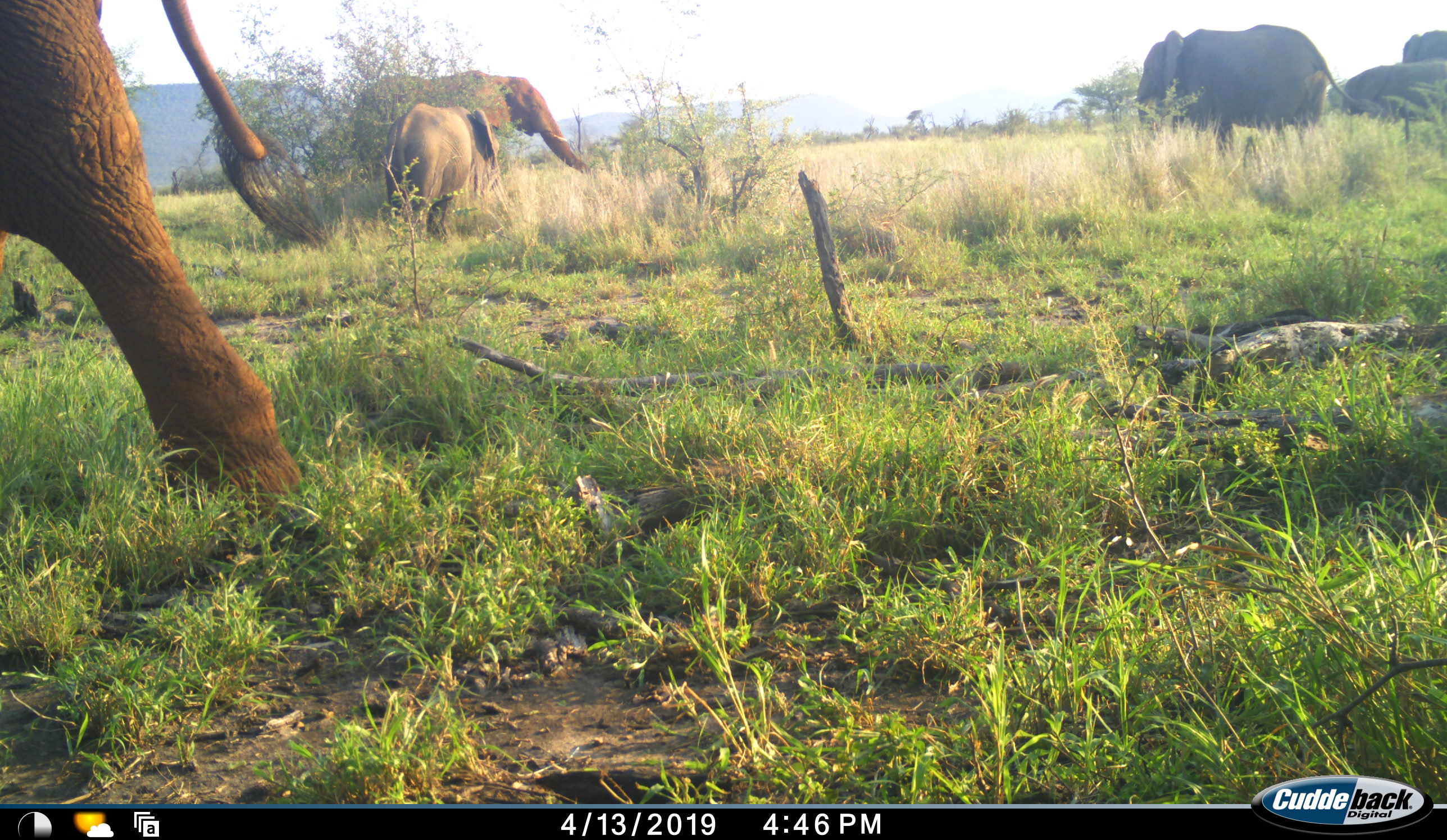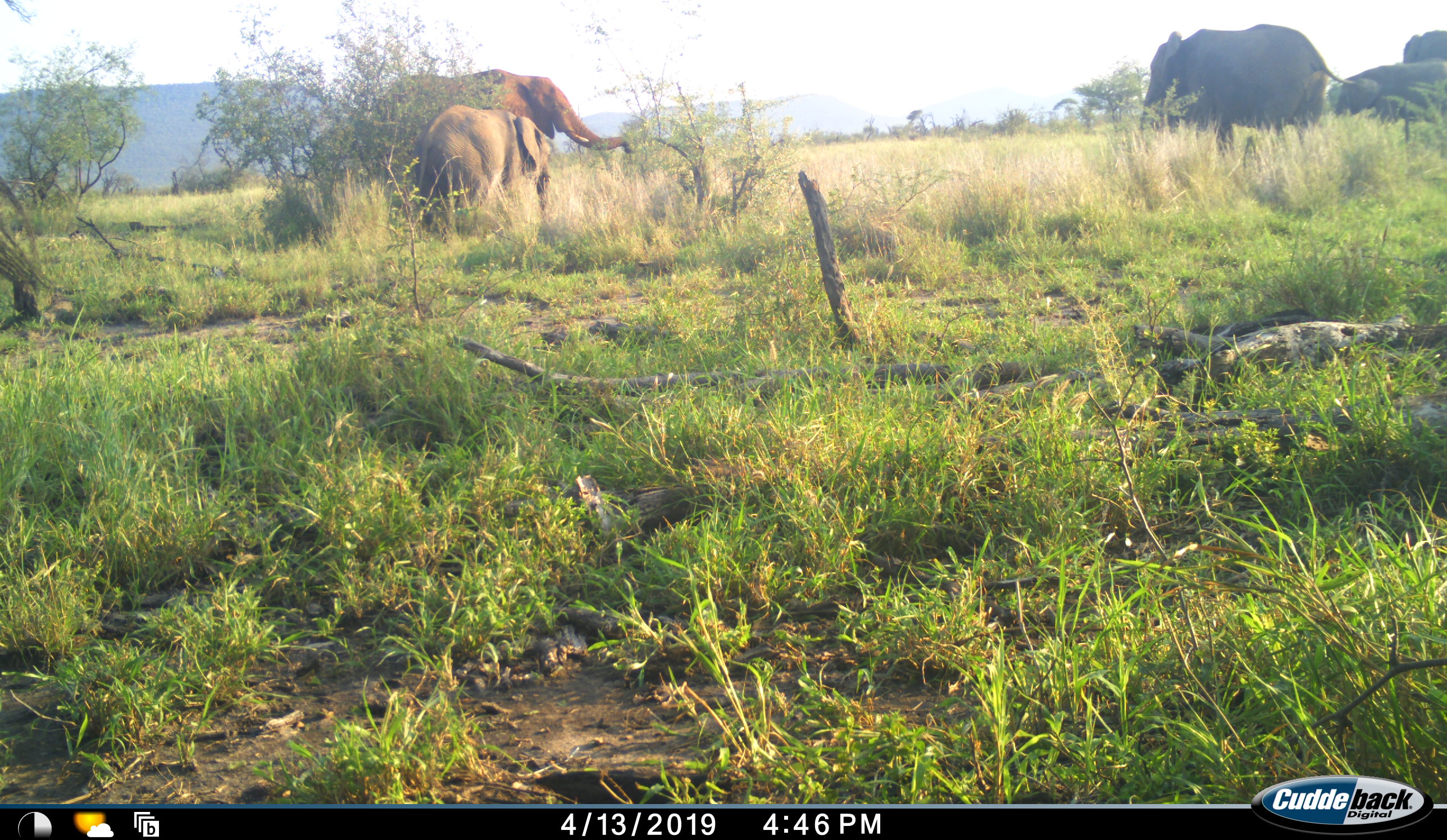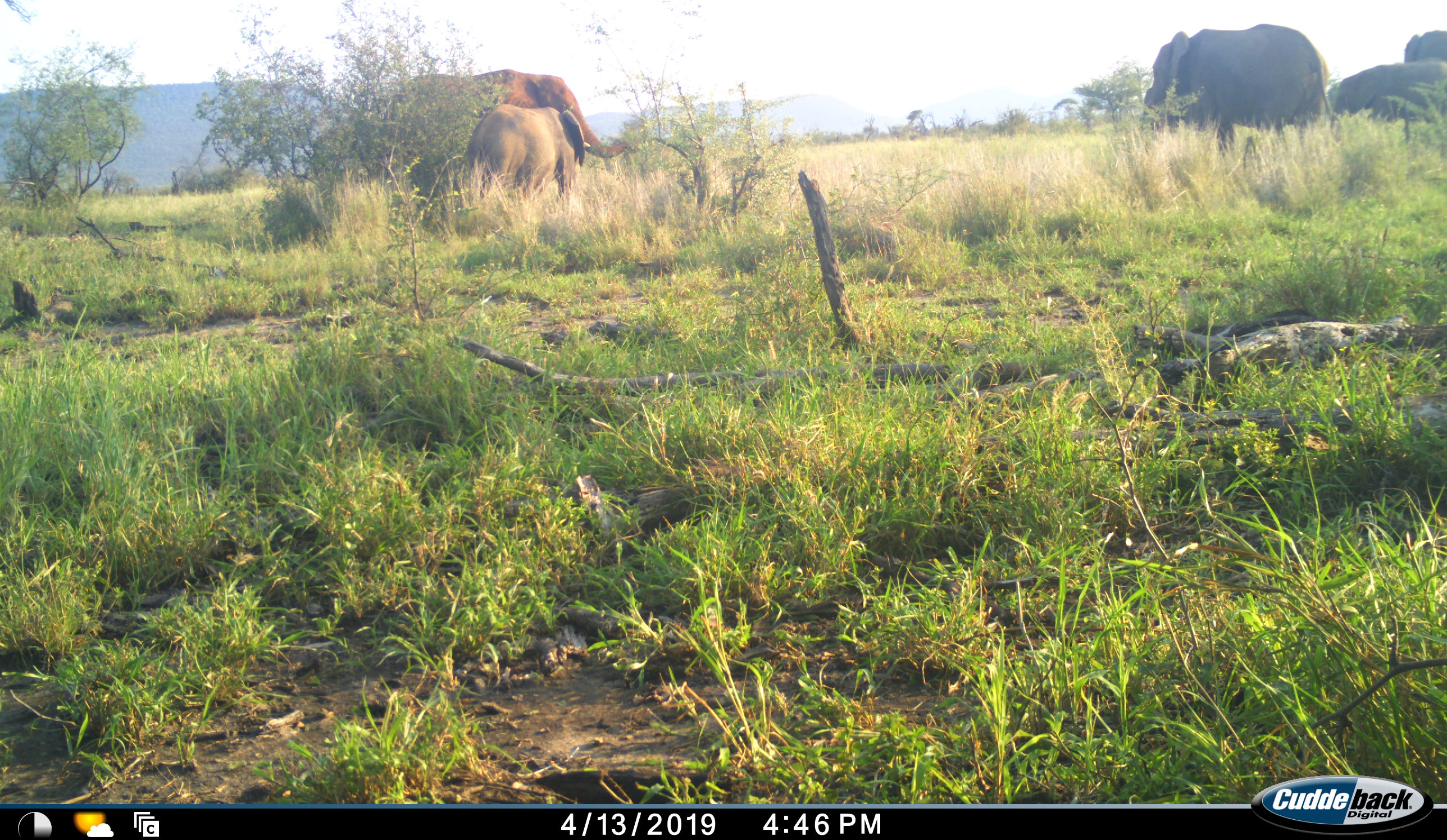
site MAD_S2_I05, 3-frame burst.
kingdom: Animalia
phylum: Chordata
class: Mammalia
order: Proboscidea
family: Elephantidae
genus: Loxodonta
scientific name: Loxodonta africana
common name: african bush elephant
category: elephant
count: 6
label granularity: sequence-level